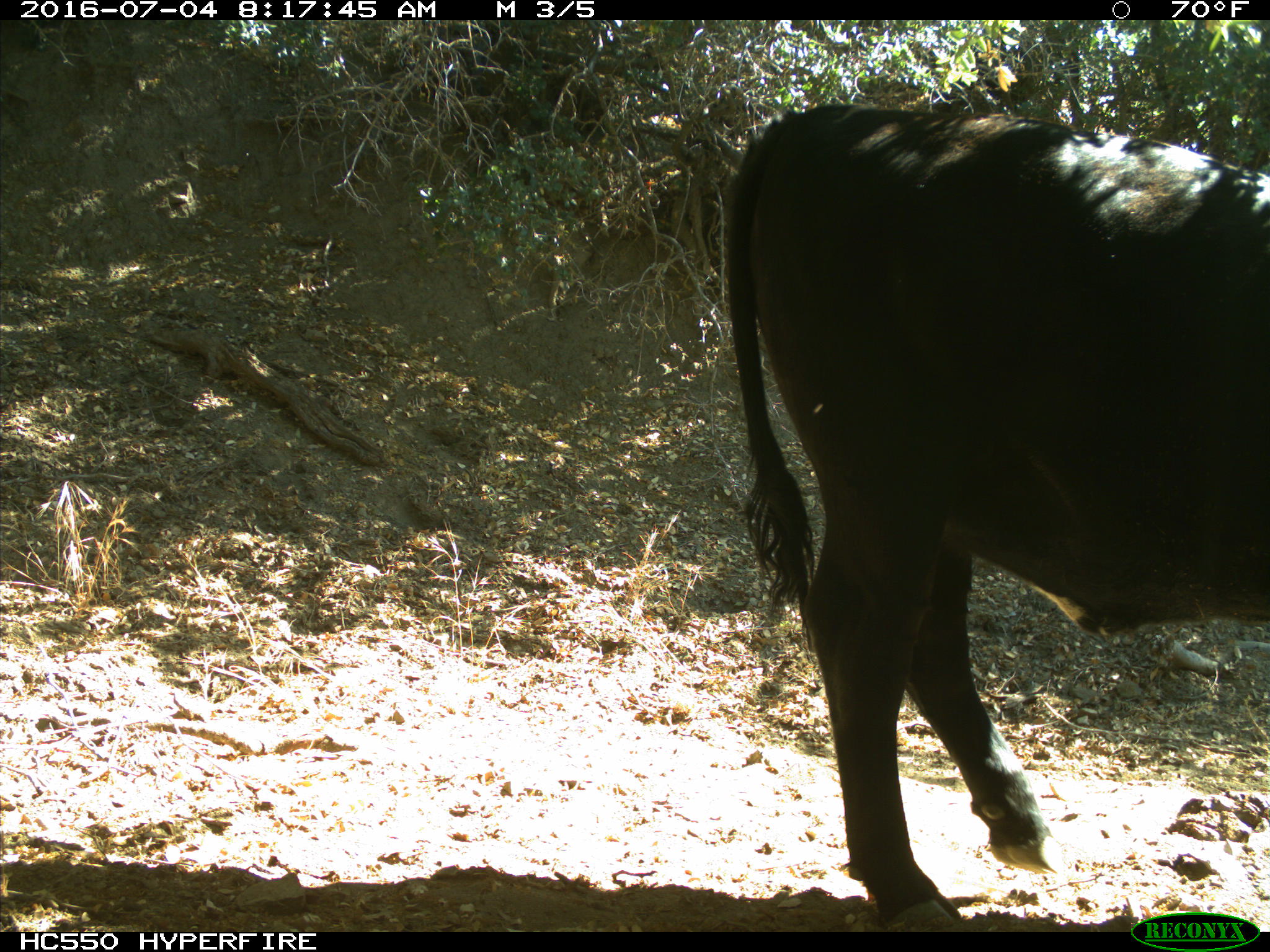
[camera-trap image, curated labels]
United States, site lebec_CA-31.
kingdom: Animalia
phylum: Chordata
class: Mammalia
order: Artiodactyla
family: Bovidae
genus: Bos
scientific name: Bos taurus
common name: domestic cow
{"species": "Bos taurus (domestic cow)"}